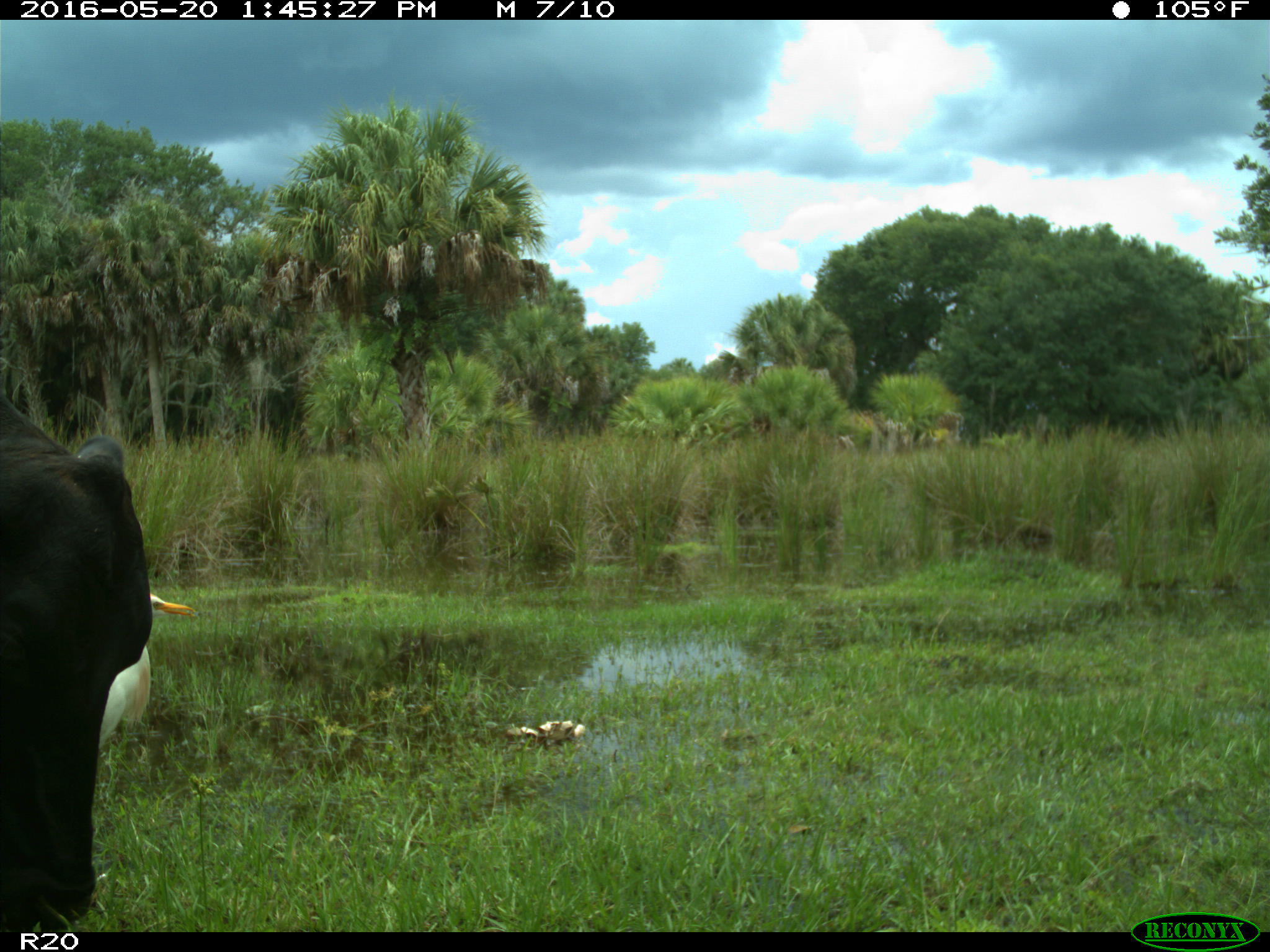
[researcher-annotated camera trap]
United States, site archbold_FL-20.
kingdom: Animalia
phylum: Chordata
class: Mammalia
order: Artiodactyla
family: Bovidae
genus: Bos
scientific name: Bos taurus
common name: domestic cow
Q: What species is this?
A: Bos taurus (domestic cow).